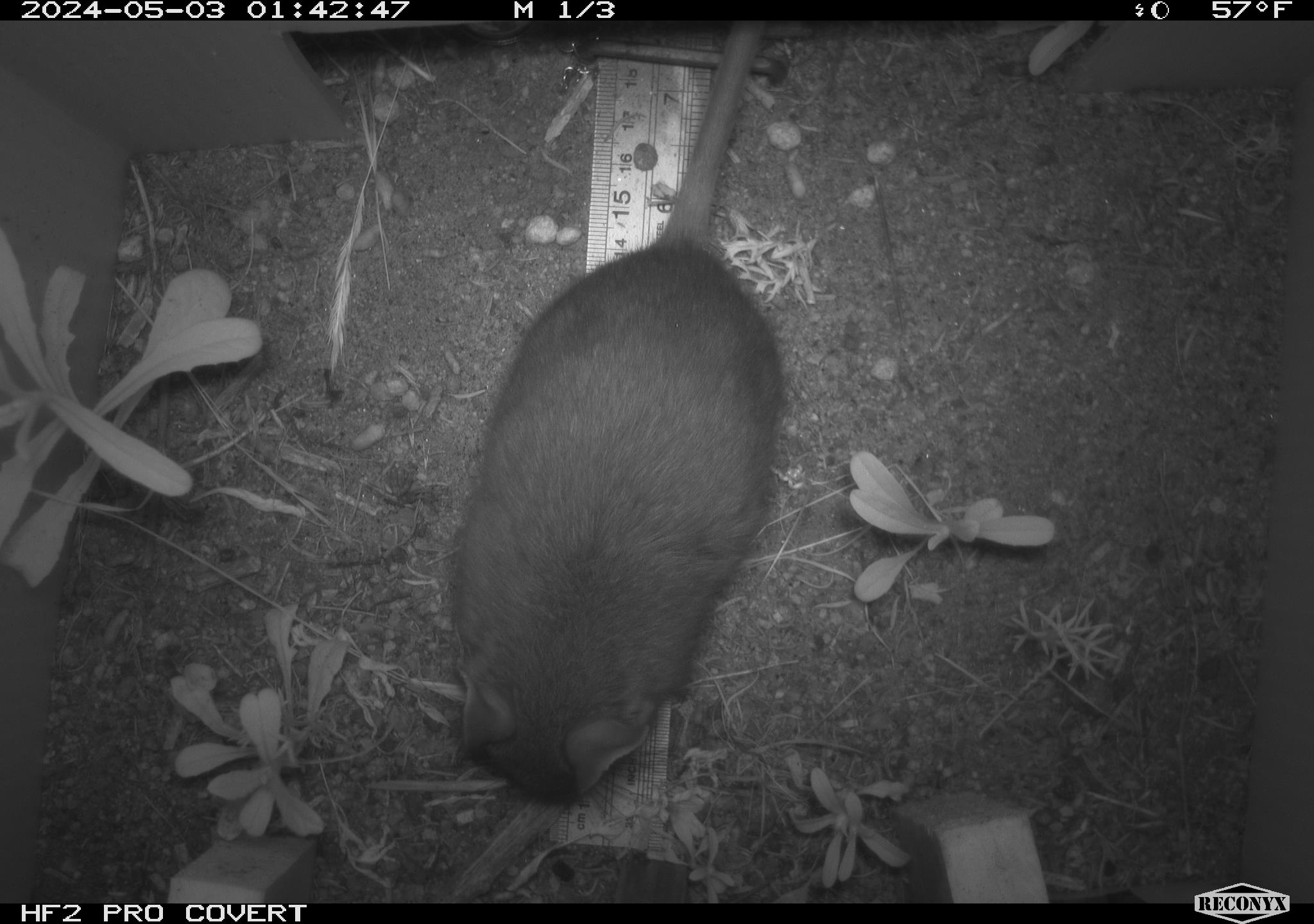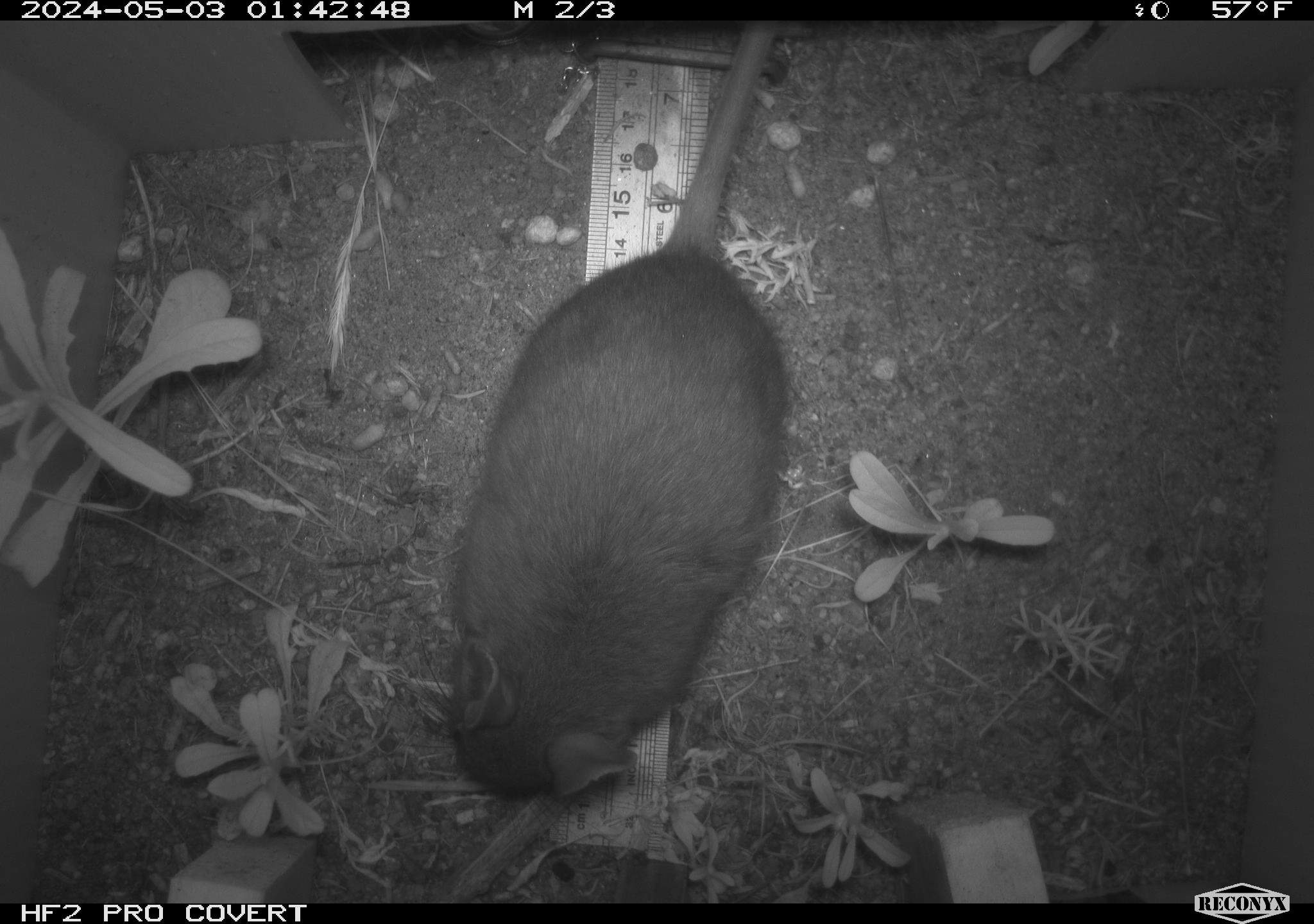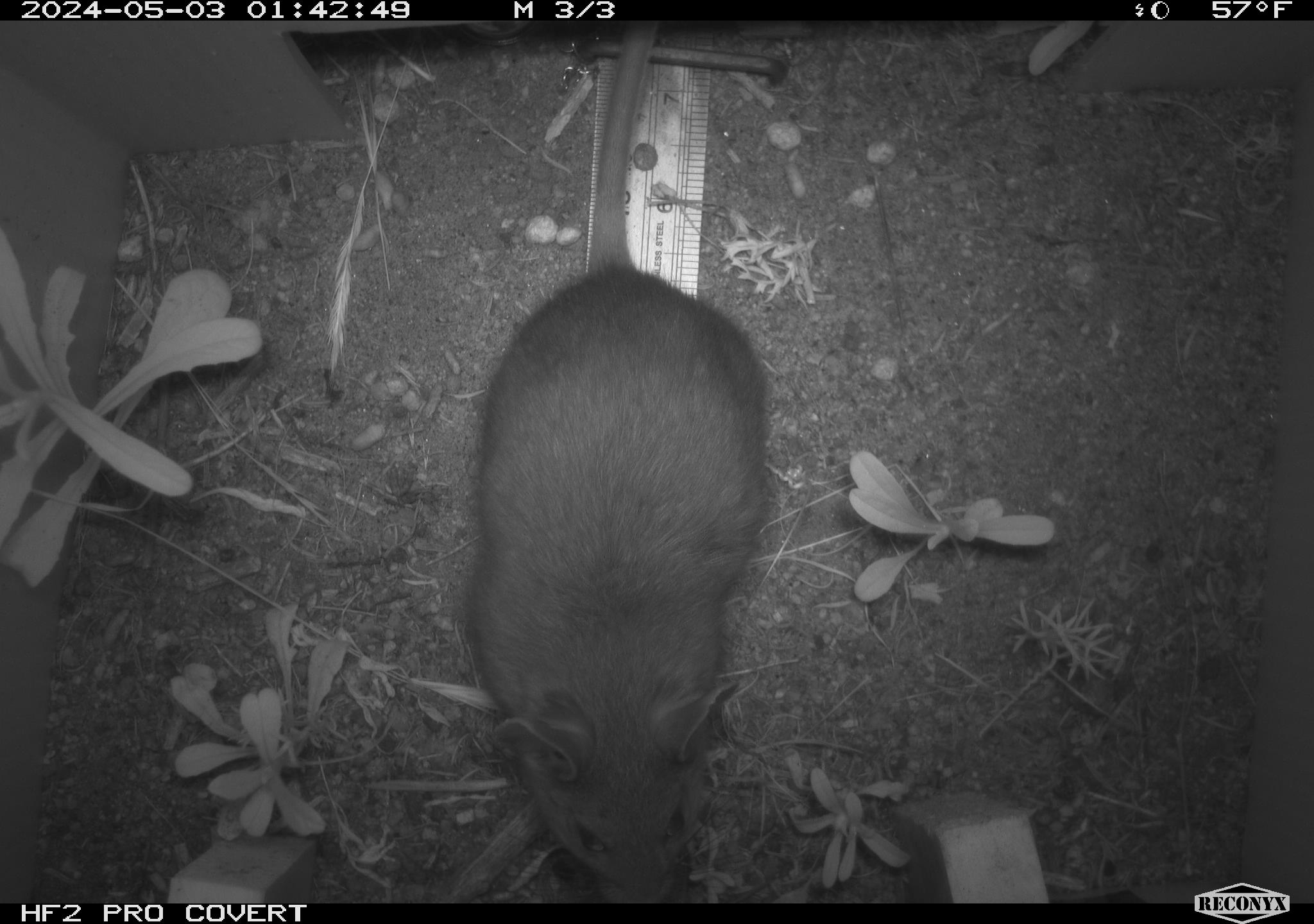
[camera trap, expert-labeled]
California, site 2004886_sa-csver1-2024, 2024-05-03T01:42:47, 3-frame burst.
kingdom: Animalia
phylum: Chordata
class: Mammalia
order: Rodentia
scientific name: Rodentia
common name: rodent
Rodent (Rodentia).